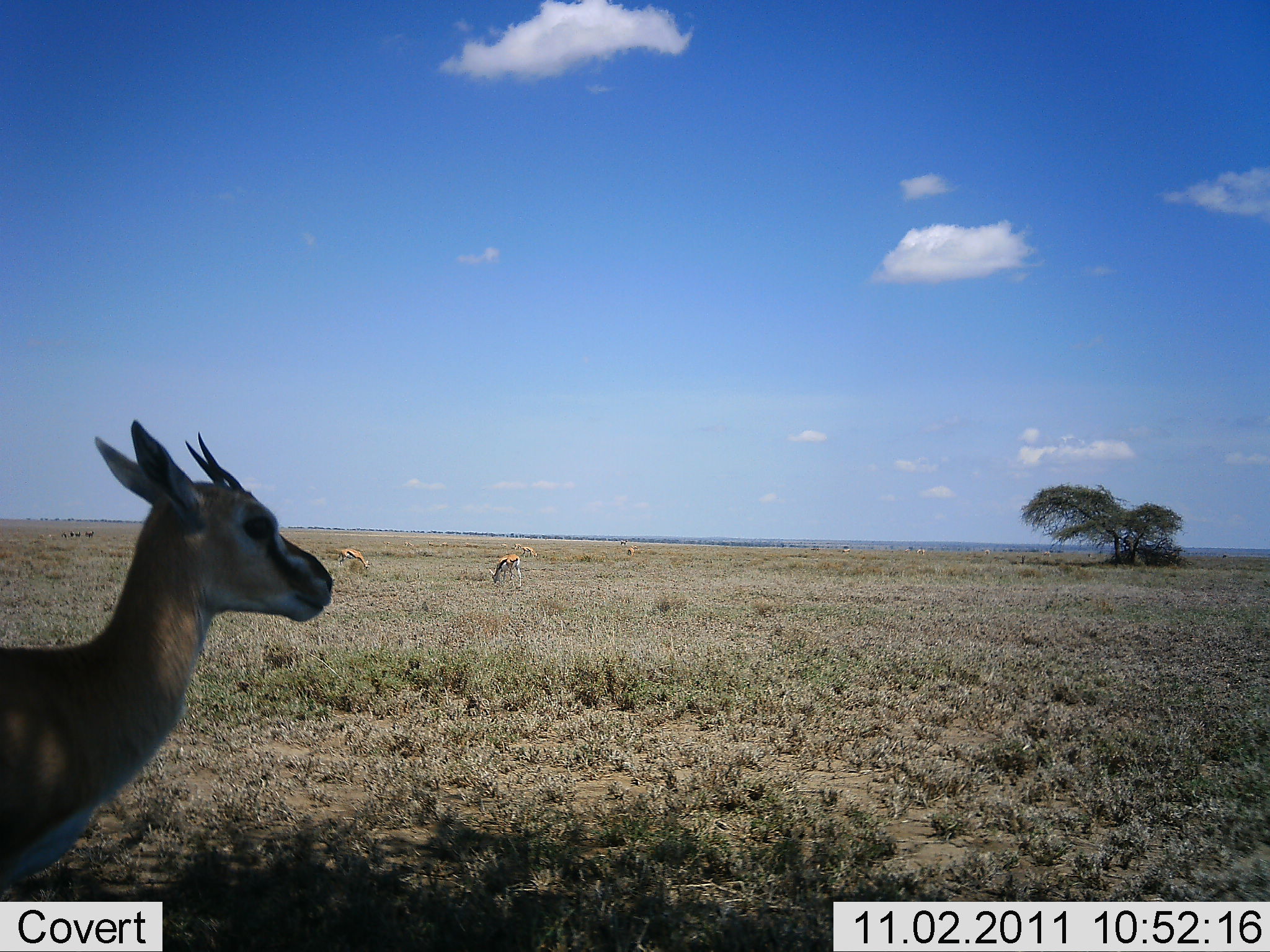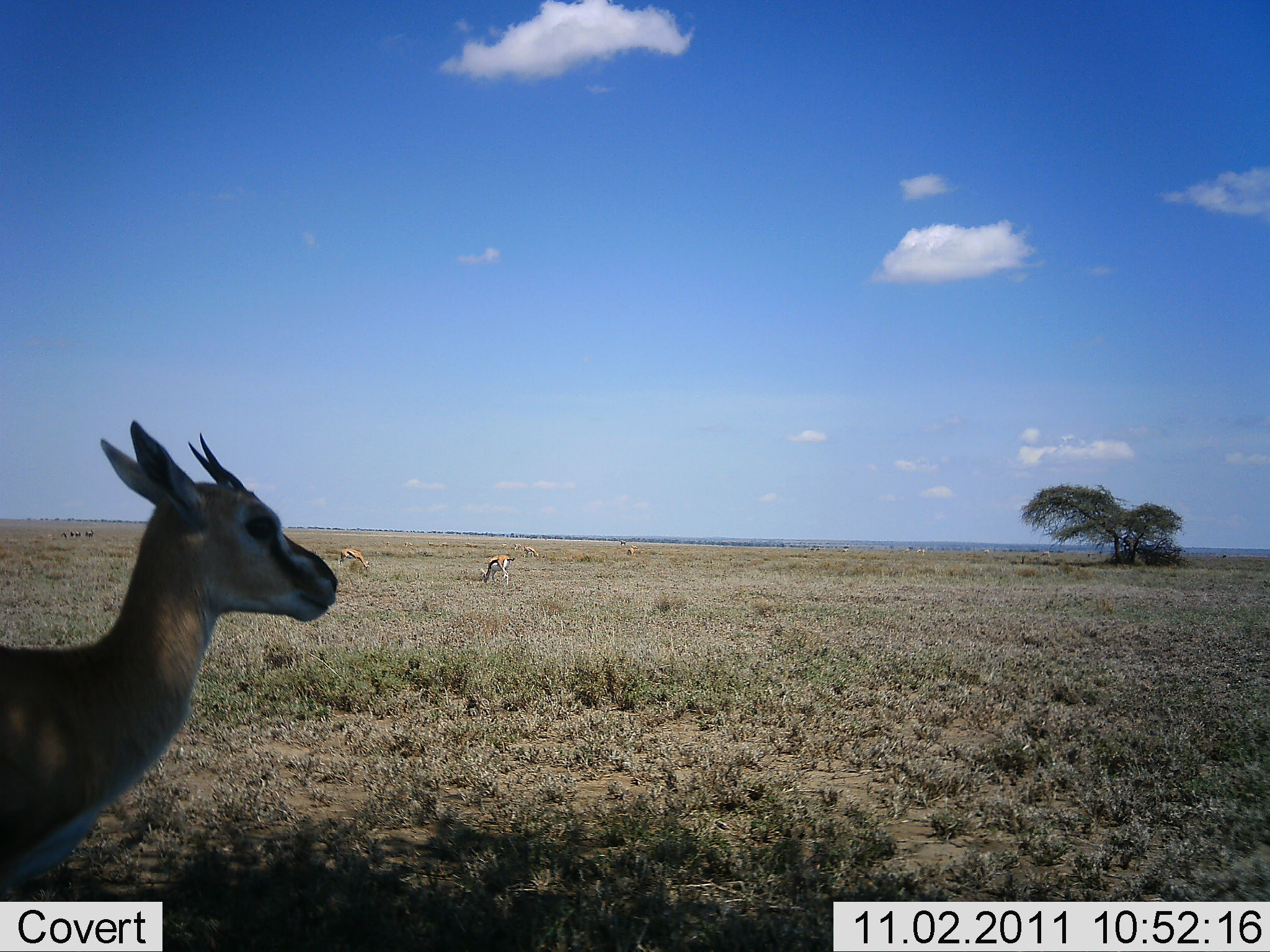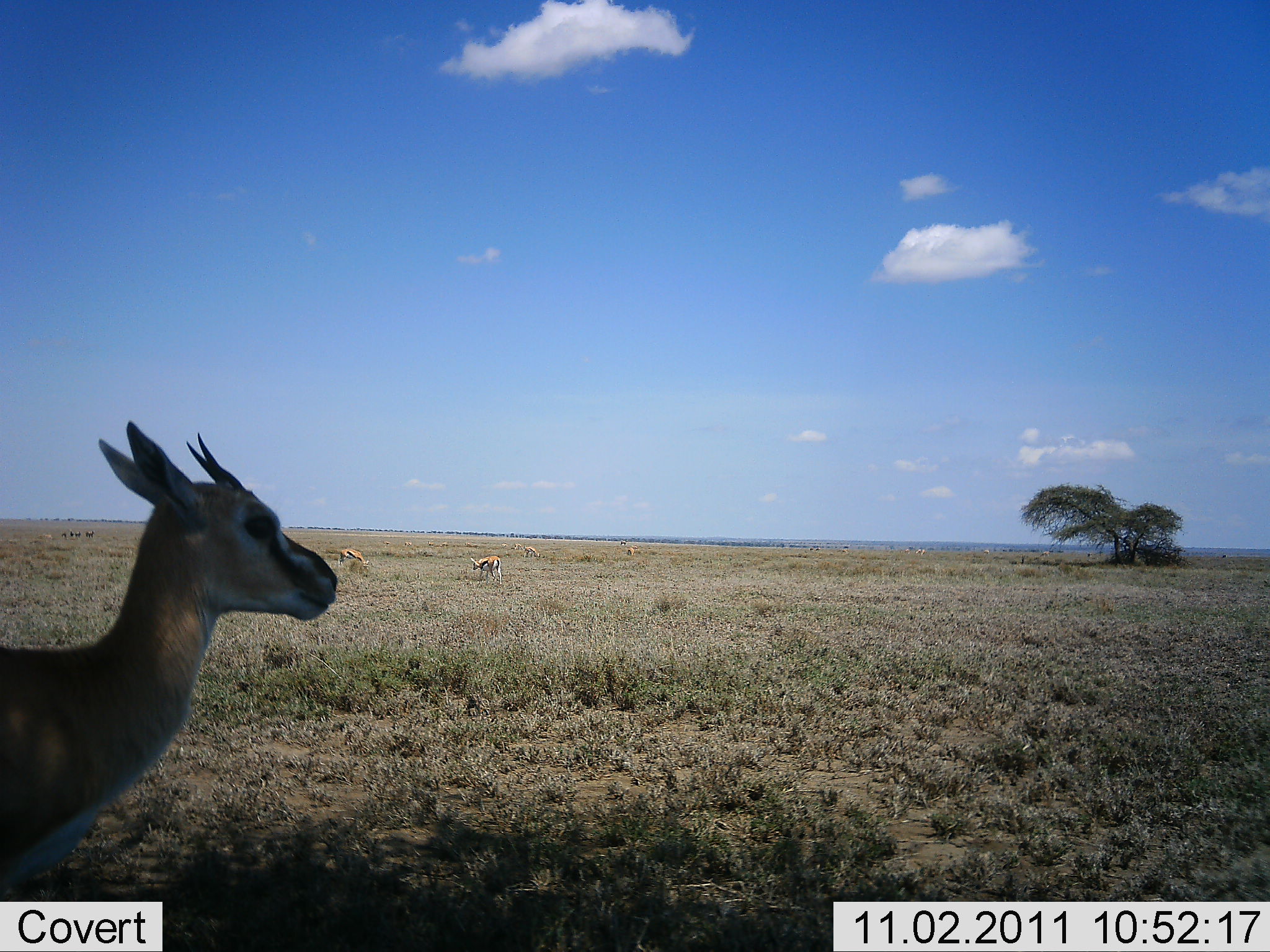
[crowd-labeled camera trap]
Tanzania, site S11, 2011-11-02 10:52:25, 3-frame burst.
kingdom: Animalia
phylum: Chordata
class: Mammalia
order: Artiodactyla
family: Bovidae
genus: Eudorcas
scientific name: Eudorcas thomsonii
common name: thomson's gazelle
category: gazellethomsons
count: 5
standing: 91%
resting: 9%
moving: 18%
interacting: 0%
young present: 0%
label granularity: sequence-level